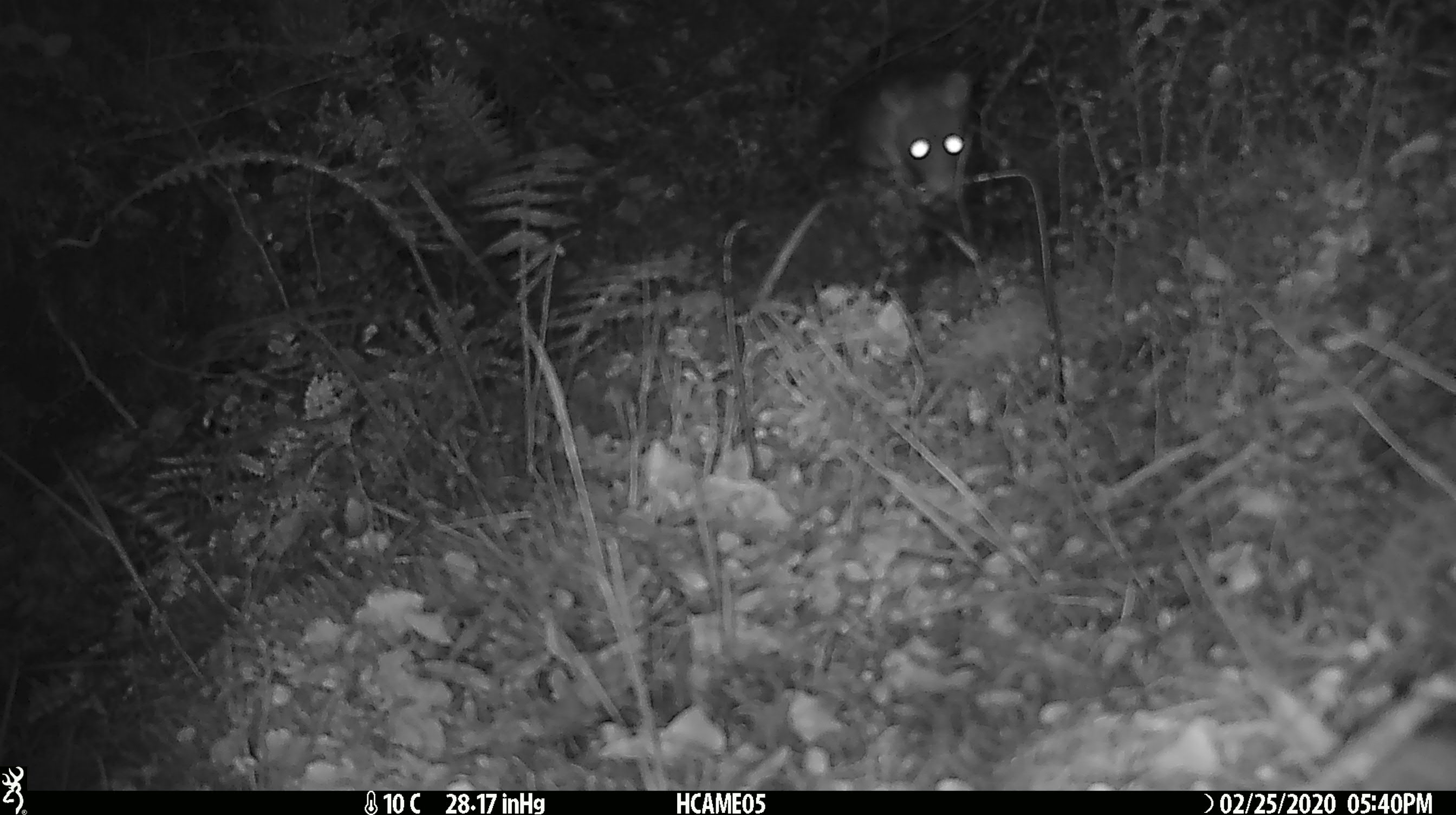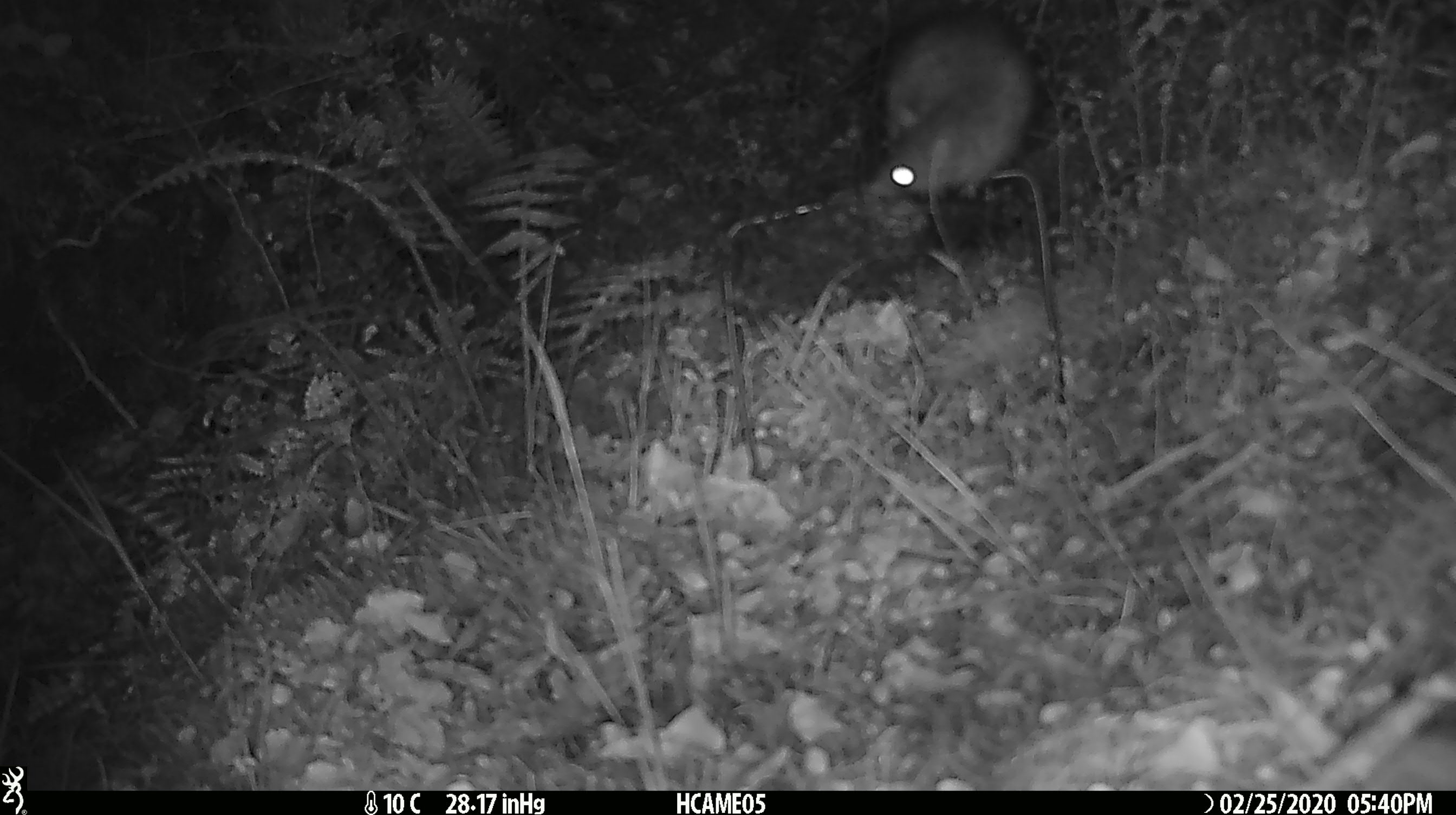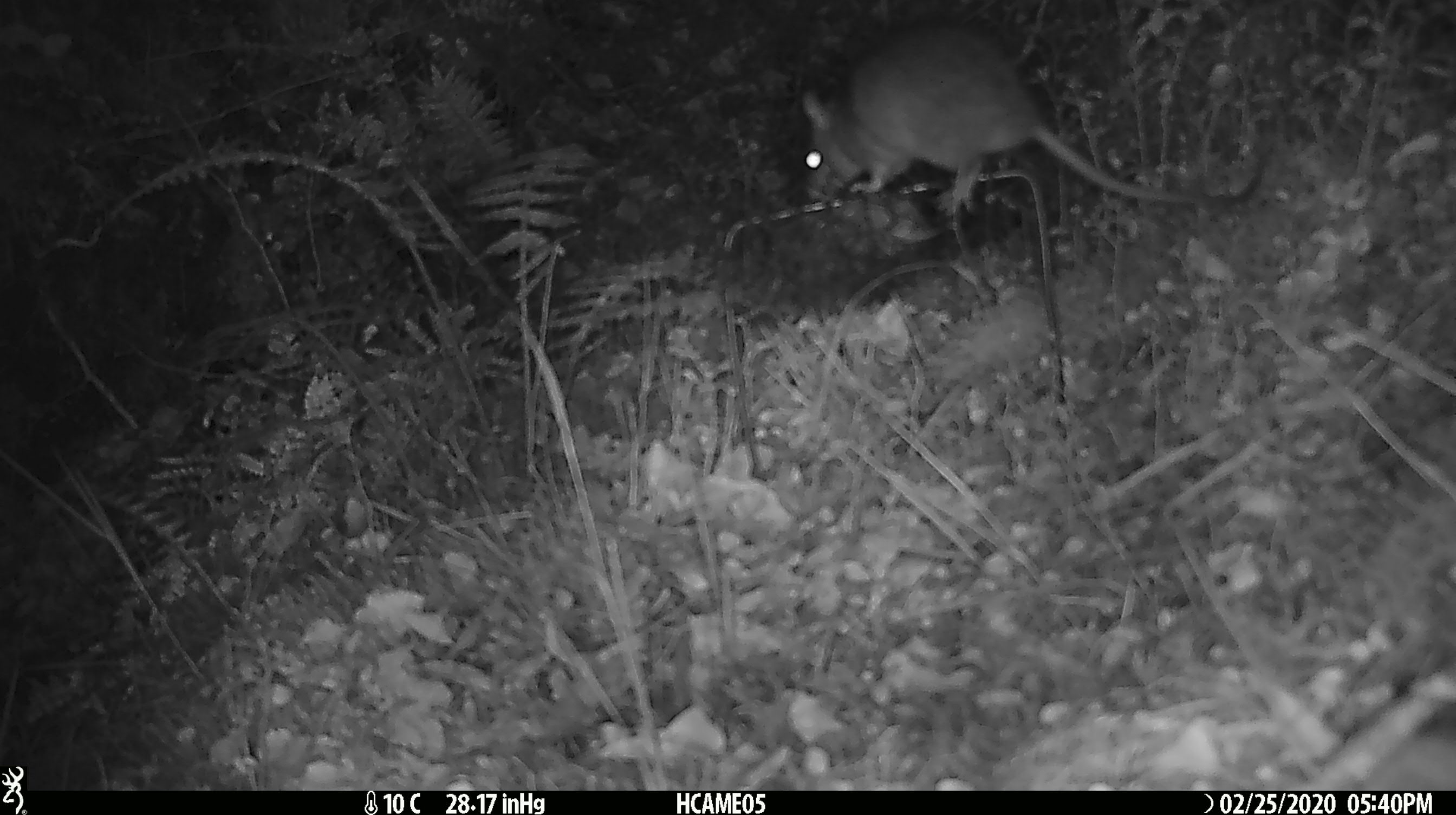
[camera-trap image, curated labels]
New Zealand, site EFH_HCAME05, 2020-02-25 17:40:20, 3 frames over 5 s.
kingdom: Animalia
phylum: Chordata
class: Mammalia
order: Rodentia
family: Muridae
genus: Rattus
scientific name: Rattus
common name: rat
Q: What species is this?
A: Rat (Rattus).